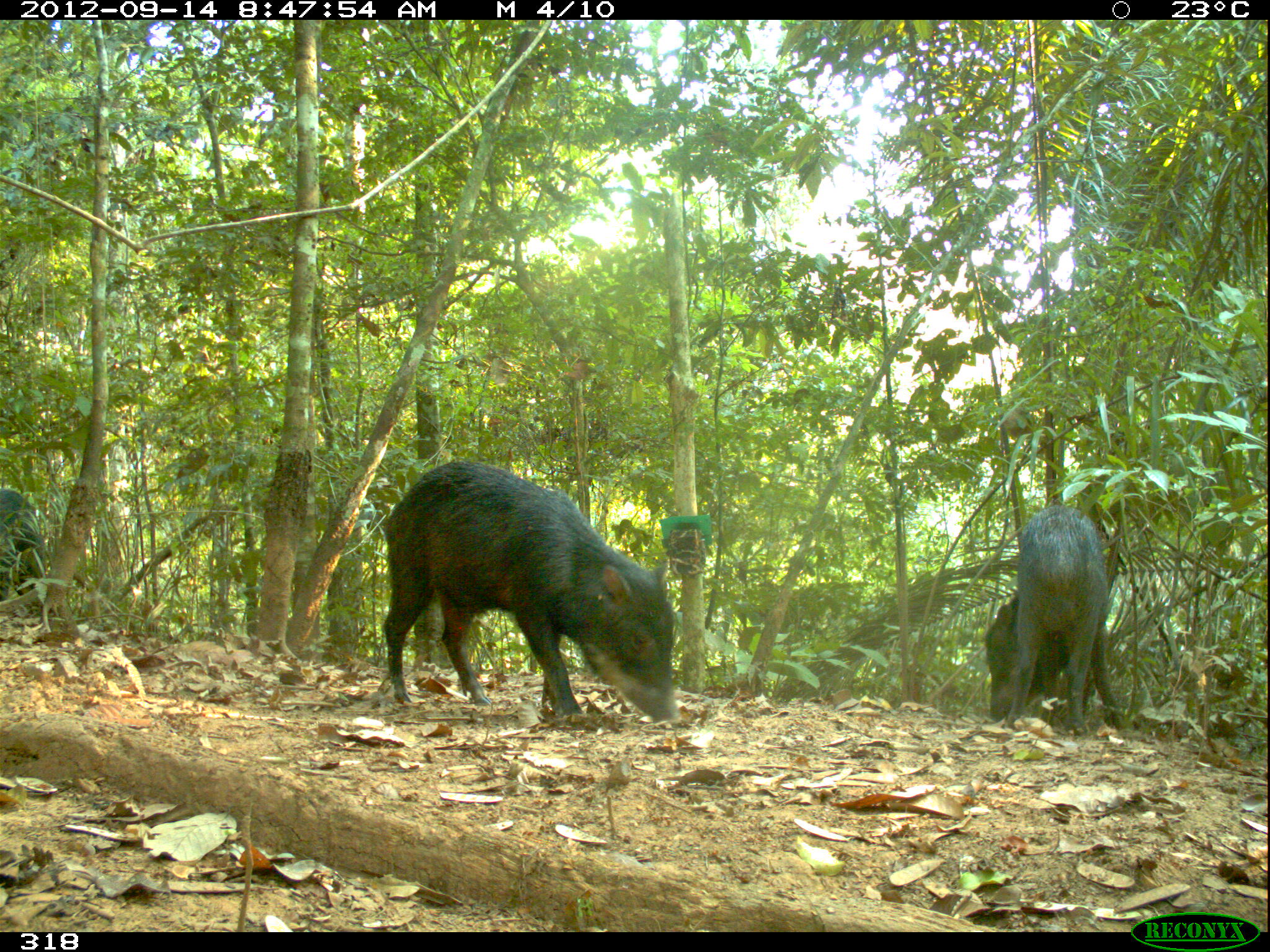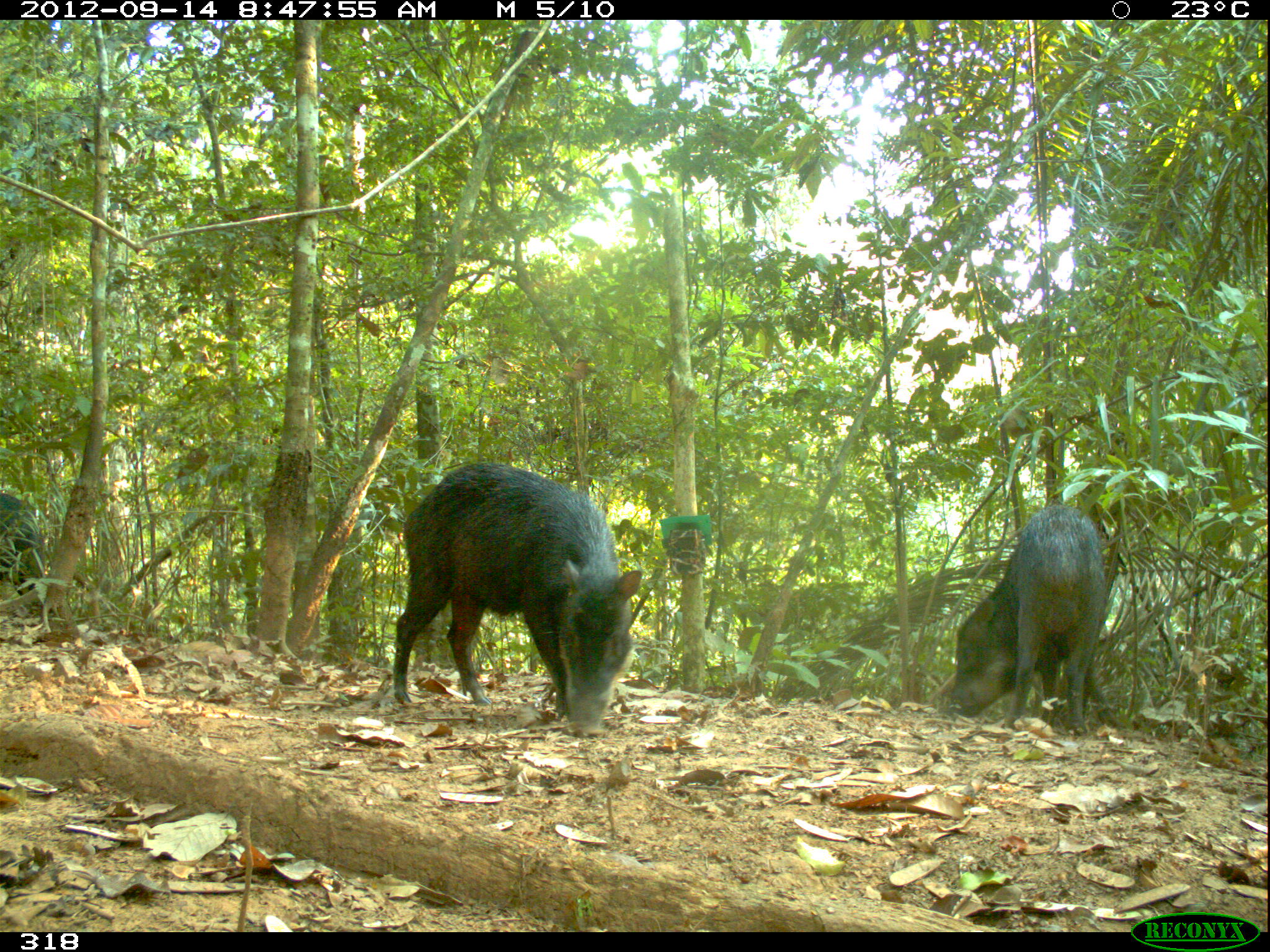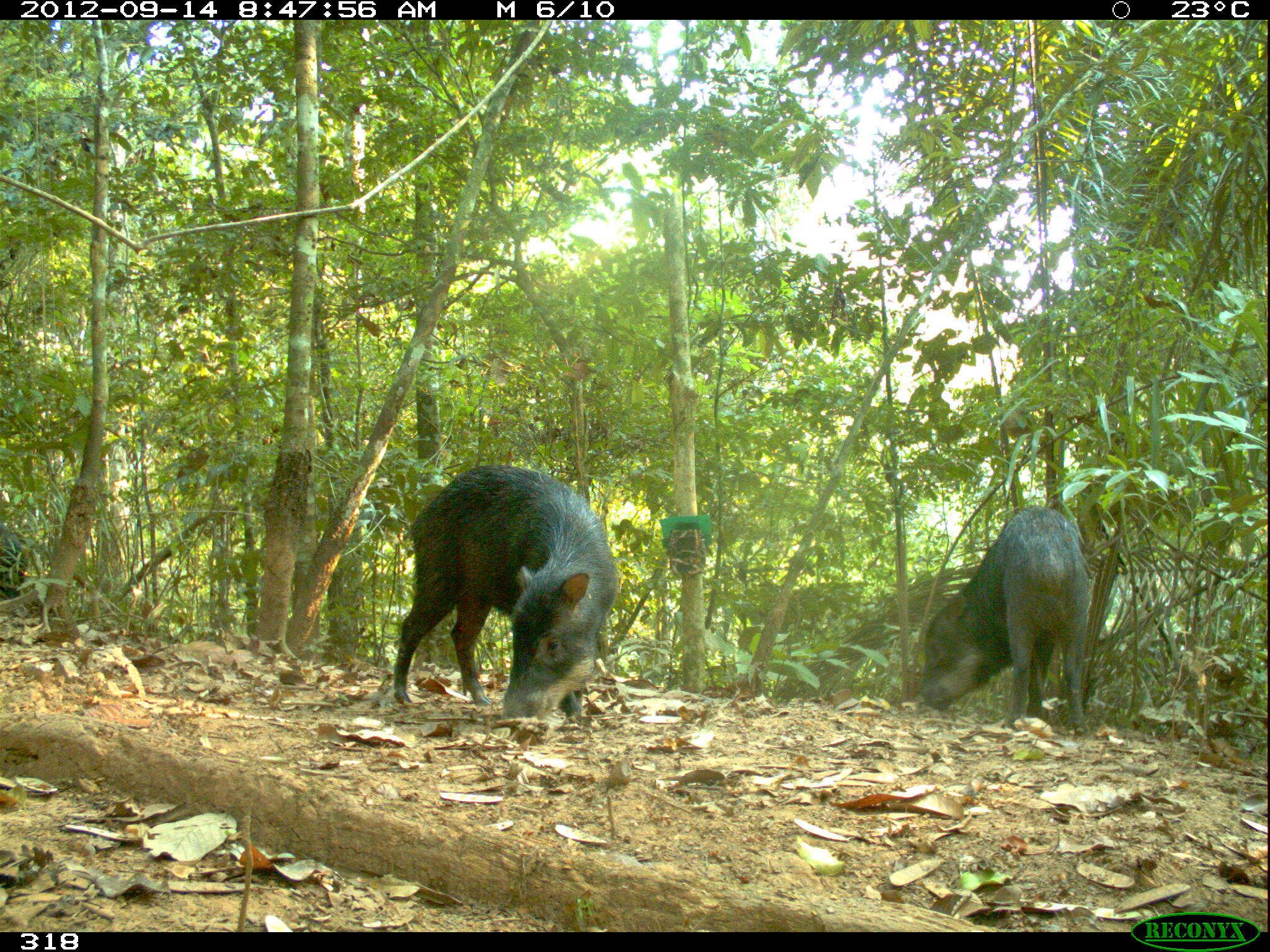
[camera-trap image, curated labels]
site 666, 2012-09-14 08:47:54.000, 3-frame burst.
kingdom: Animalia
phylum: Chordata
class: Mammalia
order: Artiodactyla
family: Tayassuidae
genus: Tayassu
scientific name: Tayassu pecari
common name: white-lipped peccary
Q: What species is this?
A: Tayassu pecari (white-lipped peccary).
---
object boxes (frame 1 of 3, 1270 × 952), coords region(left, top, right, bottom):
tayassu pecari: region(377, 452, 679, 730); region(980, 498, 1127, 733); region(0, 488, 52, 615)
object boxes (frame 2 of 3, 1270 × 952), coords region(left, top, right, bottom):
tayassu pecari: region(390, 455, 642, 736); region(942, 503, 1109, 736); region(0, 490, 48, 606)